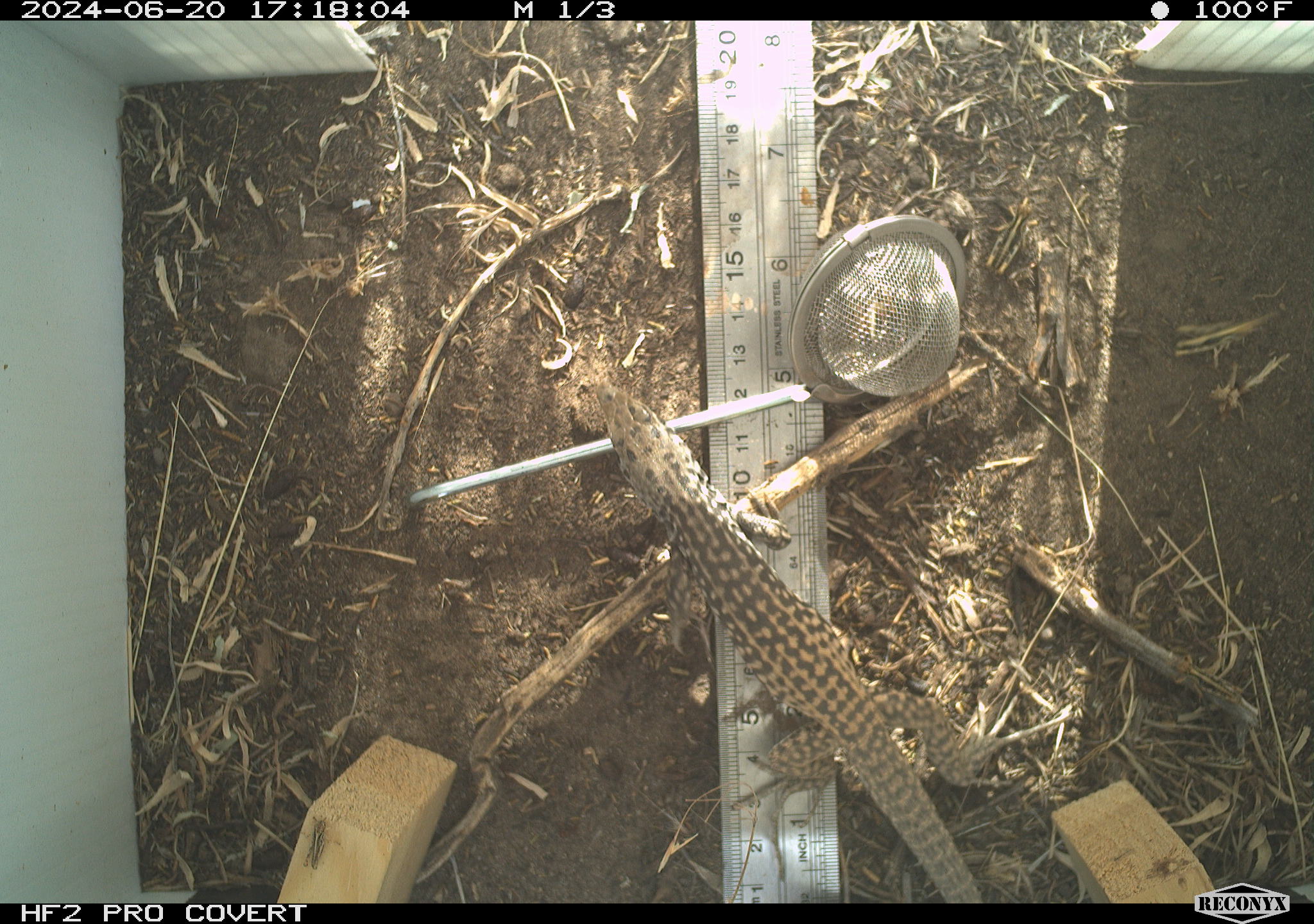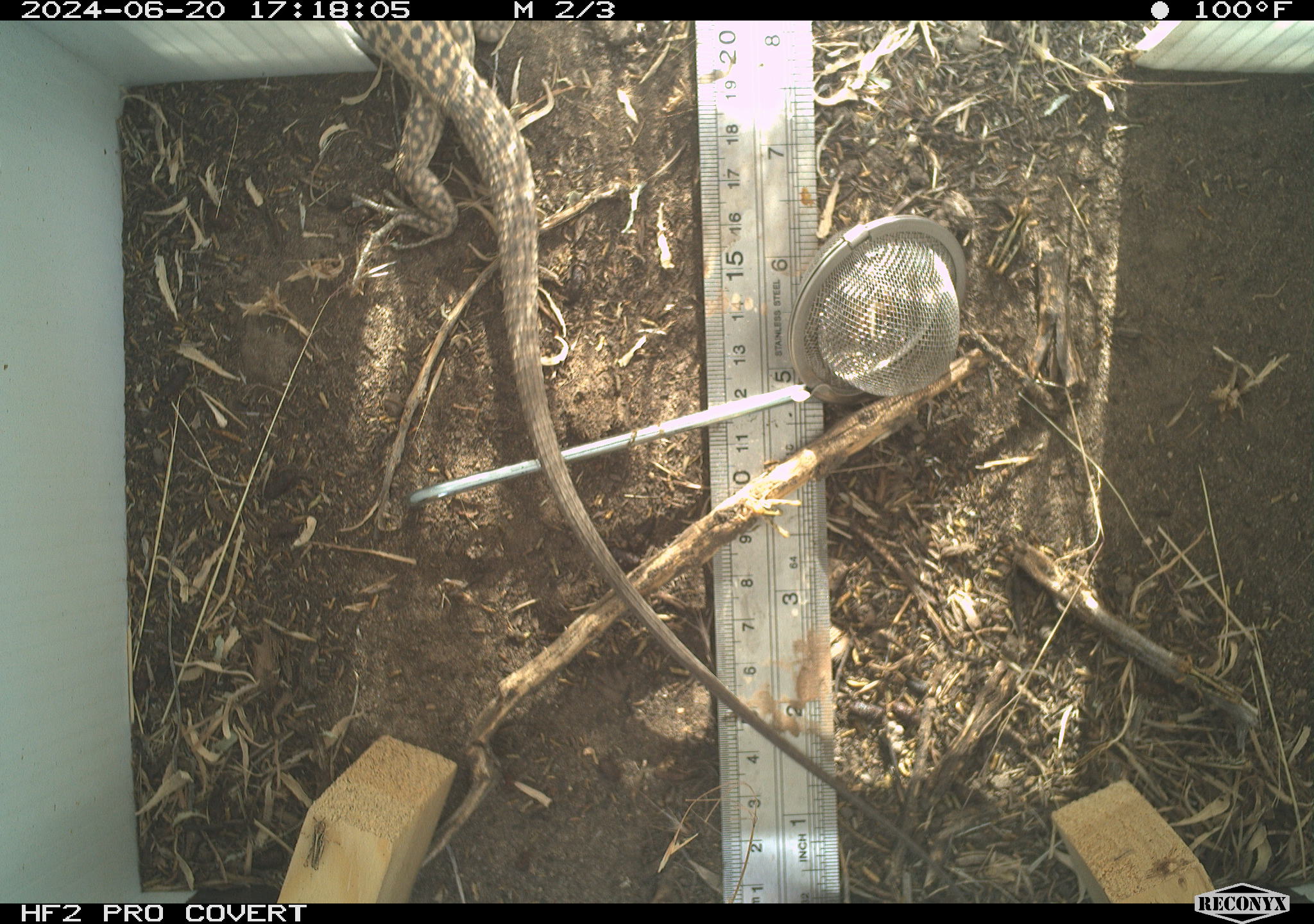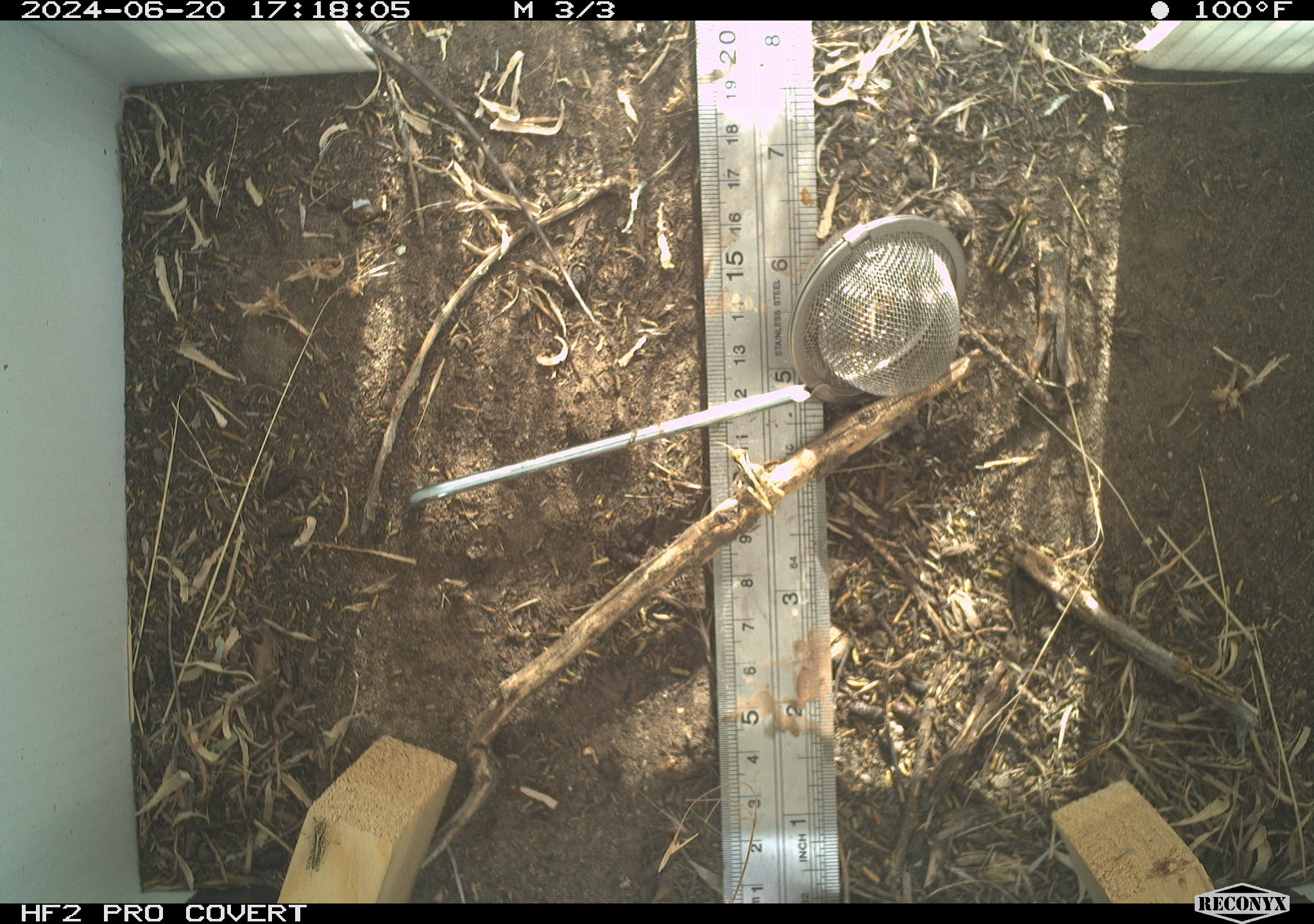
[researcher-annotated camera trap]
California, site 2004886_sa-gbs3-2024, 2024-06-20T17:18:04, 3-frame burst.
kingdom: Animalia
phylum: Chordata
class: Reptilia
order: Squamata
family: Teiidae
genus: Aspidoscelis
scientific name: Aspidoscelis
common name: whiptail lizards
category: aspidoscelis species